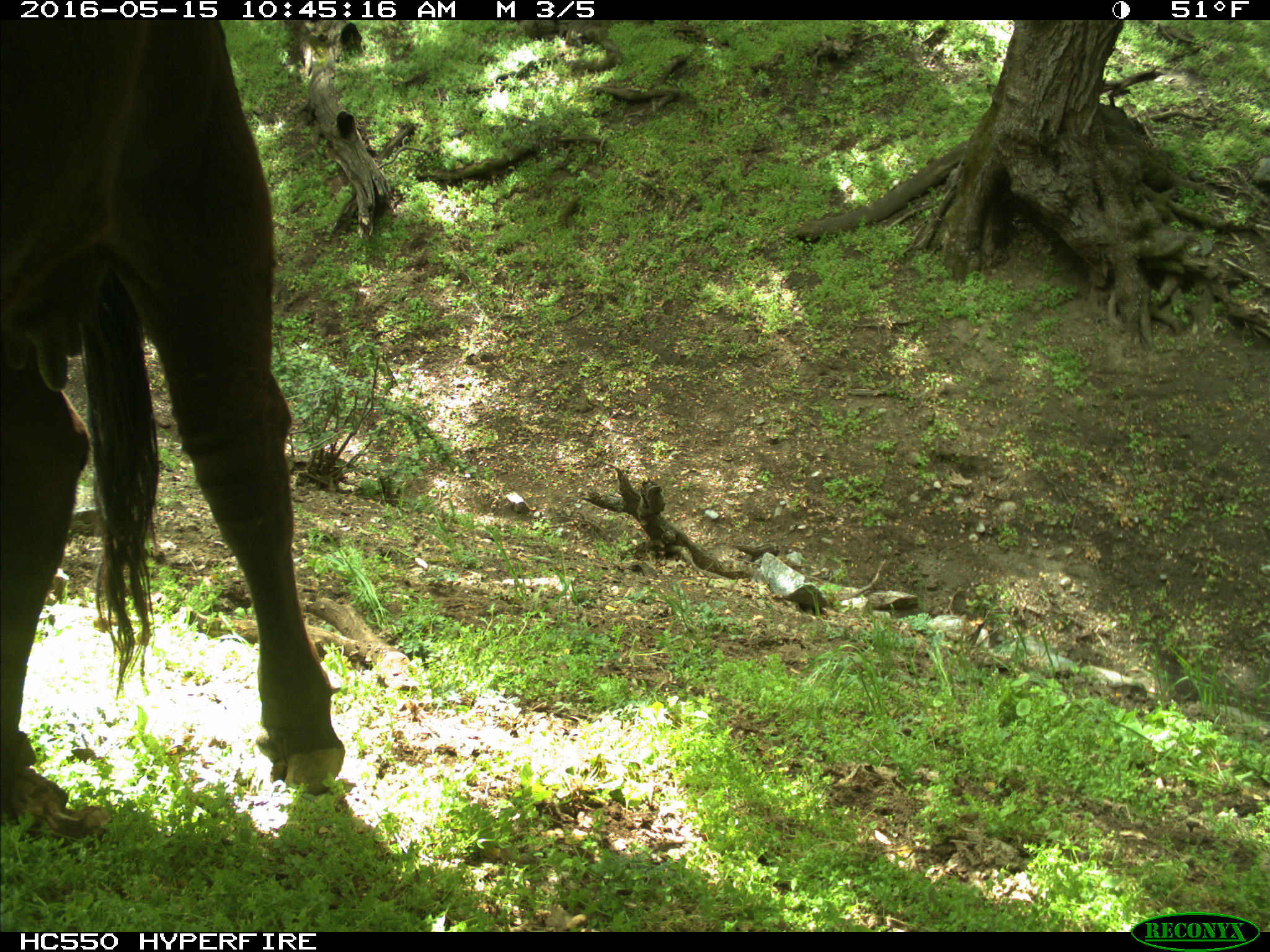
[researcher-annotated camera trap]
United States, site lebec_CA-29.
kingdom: Animalia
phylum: Chordata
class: Mammalia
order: Artiodactyla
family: Bovidae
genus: Bos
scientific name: Bos taurus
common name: domestic cow